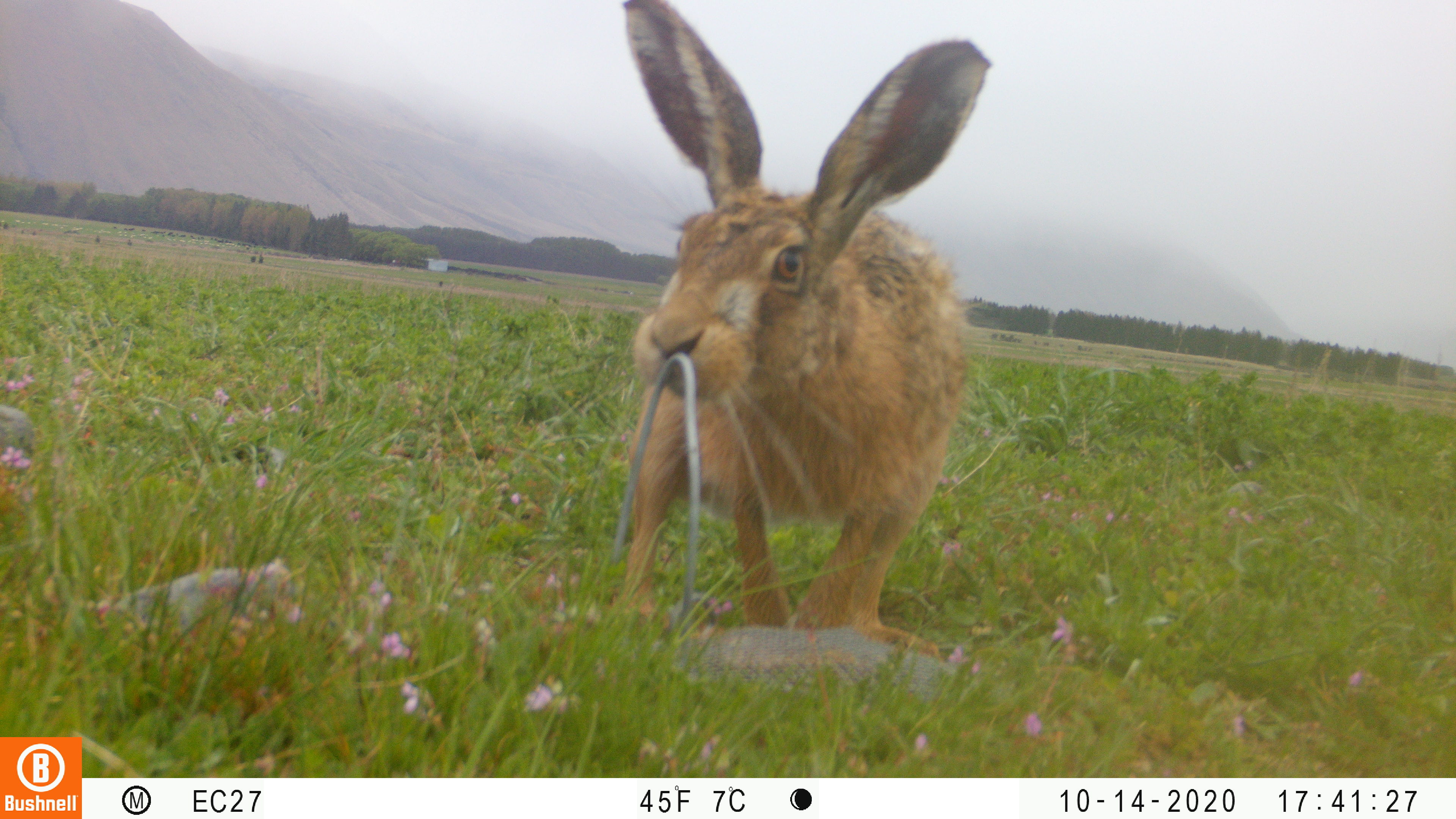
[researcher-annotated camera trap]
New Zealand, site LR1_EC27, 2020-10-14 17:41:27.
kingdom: Animalia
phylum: Chordata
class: Mammalia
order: Lagomorpha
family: Leporidae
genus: Lepus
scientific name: Lepus europaeus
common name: brown hare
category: hare